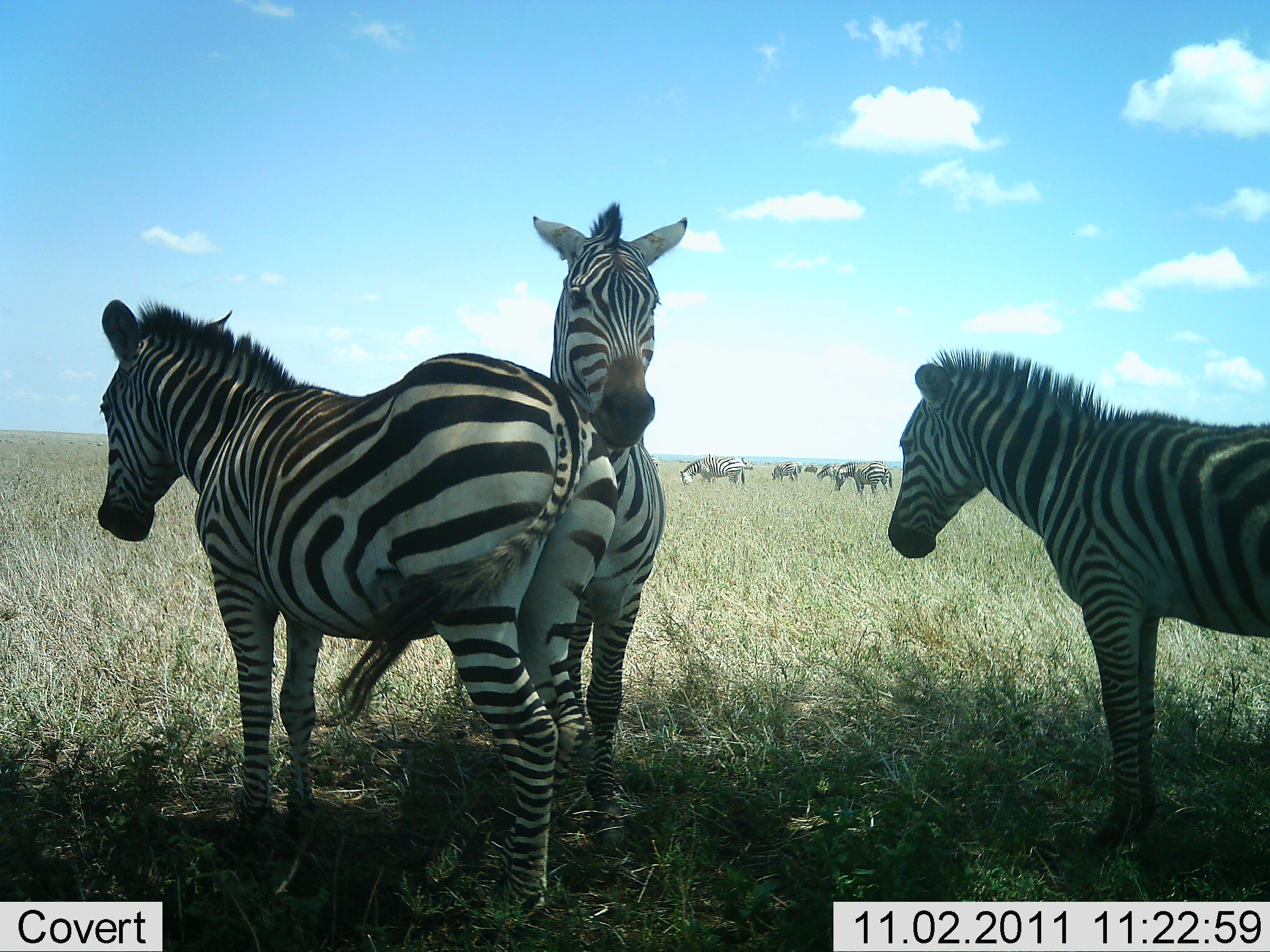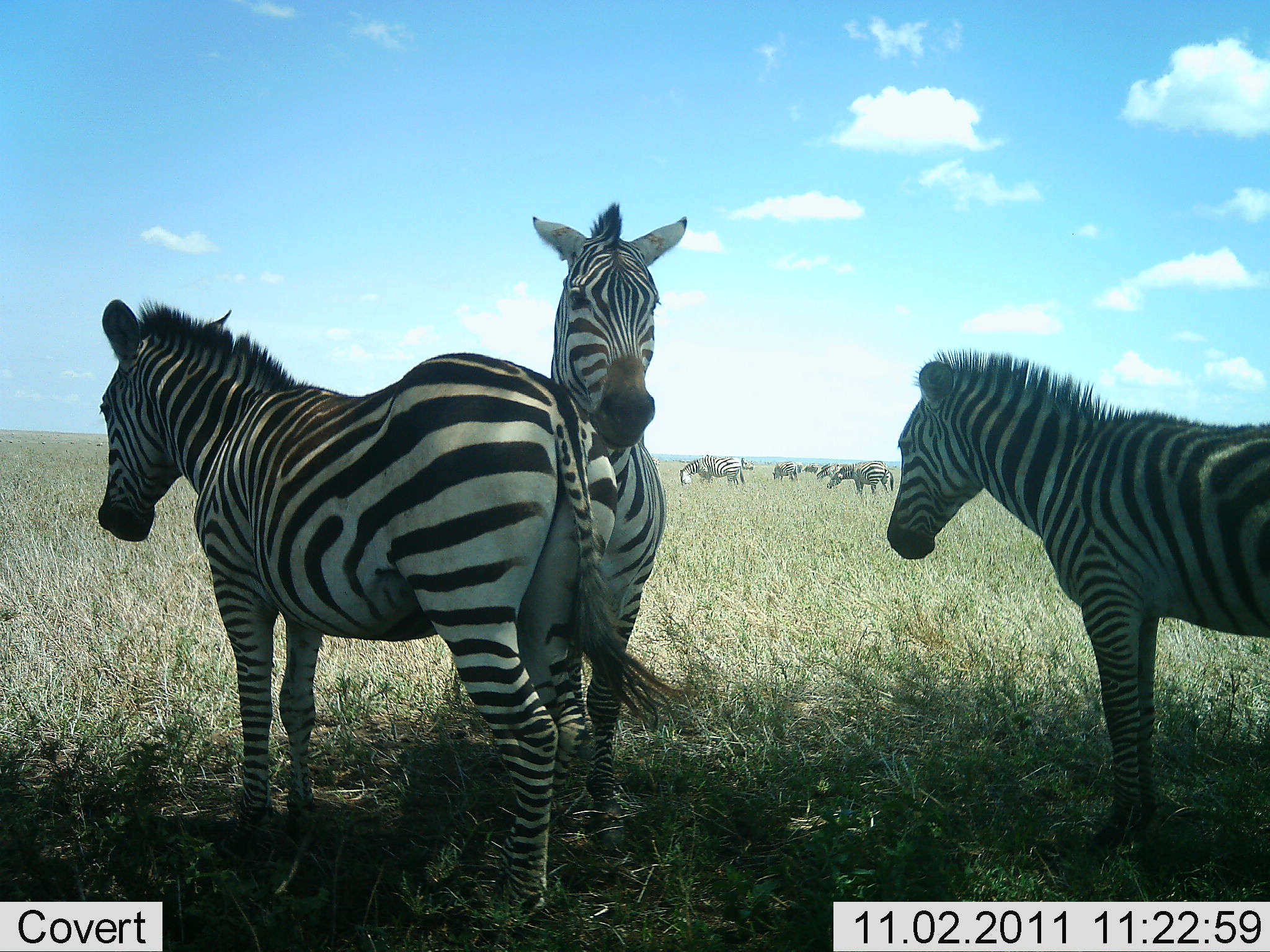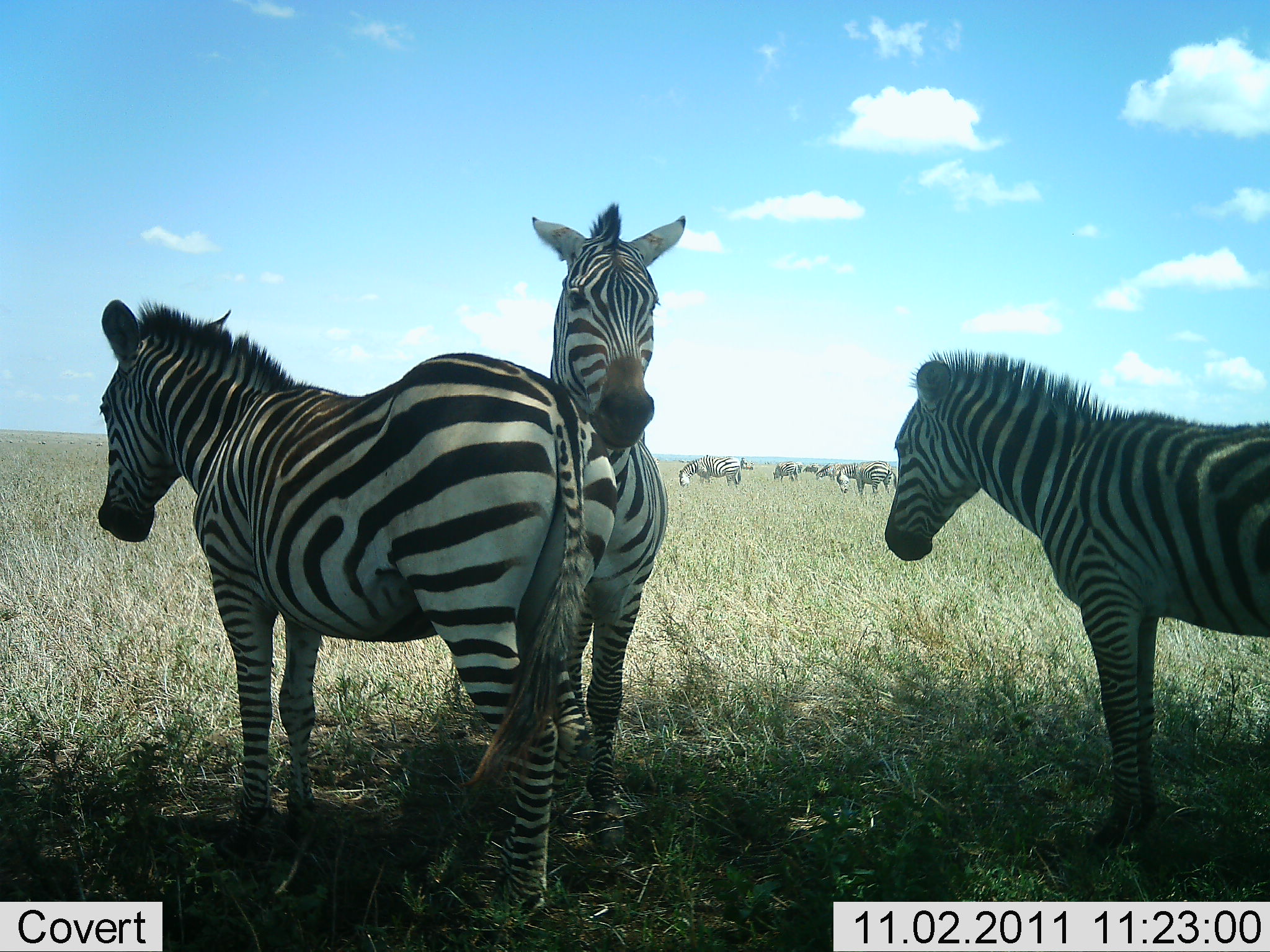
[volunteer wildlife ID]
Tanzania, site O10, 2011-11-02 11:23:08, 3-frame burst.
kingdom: Animalia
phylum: Chordata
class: Mammalia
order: Perissodactyla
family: Equidae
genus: Equus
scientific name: Equus quagga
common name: plains zebra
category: zebra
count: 9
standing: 100%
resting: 13%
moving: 7%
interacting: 13%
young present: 7%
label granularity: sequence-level